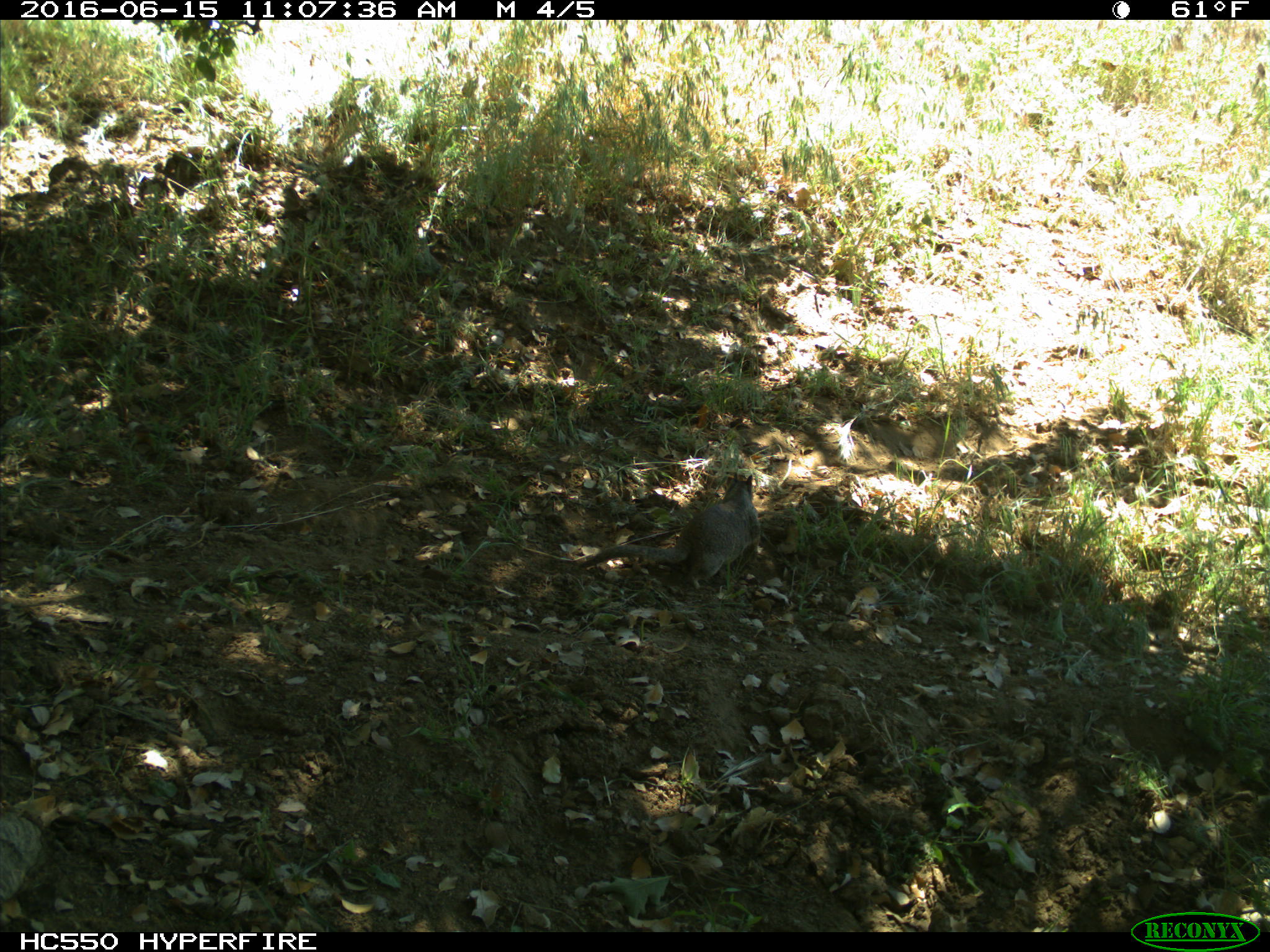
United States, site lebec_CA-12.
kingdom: Animalia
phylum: Chordata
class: Mammalia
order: Rodentia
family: Sciuridae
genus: Otospermophilus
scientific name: Otospermophilus beecheyi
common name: california ground squirrel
Otospermophilus beecheyi (california ground squirrel).